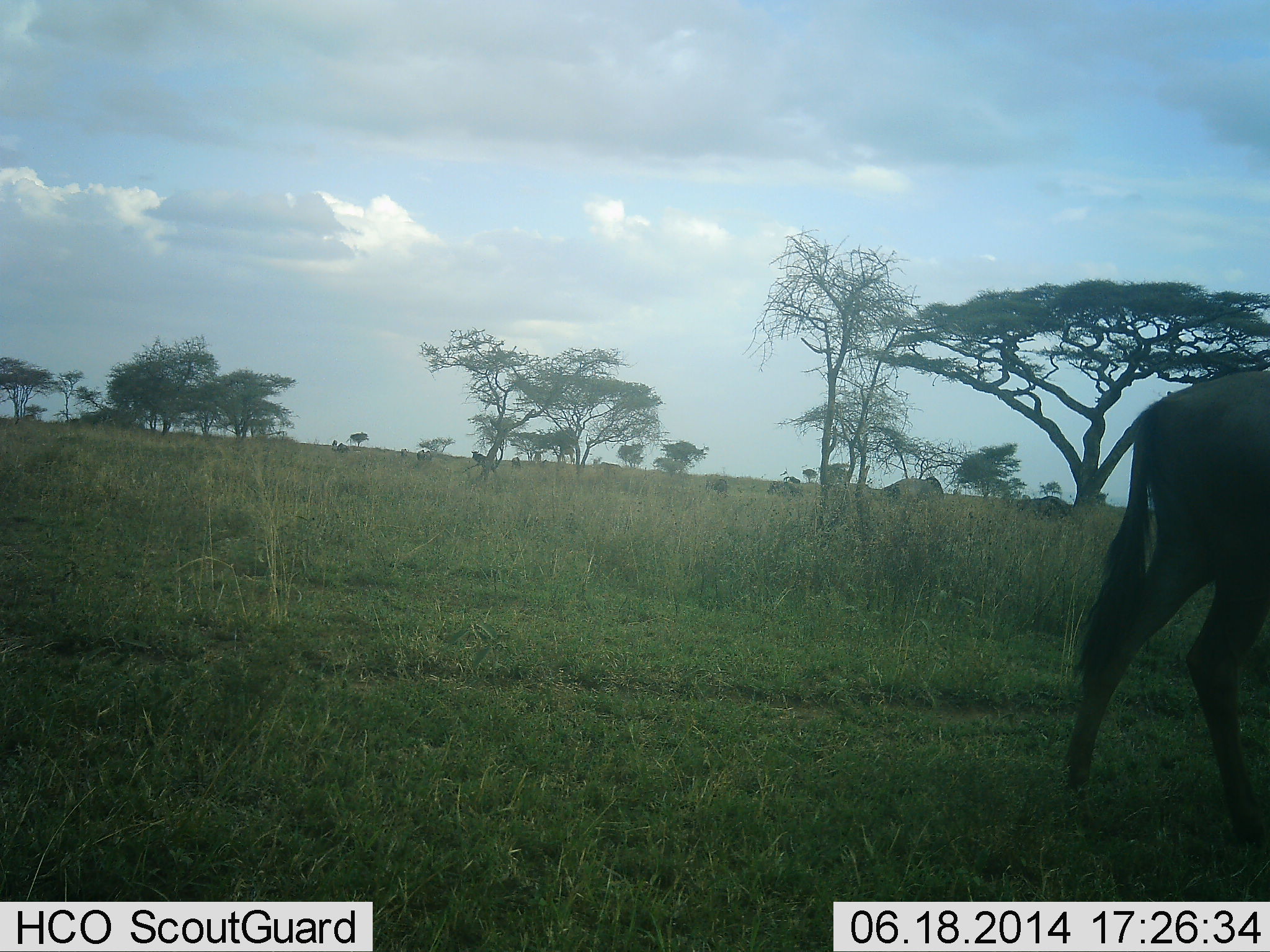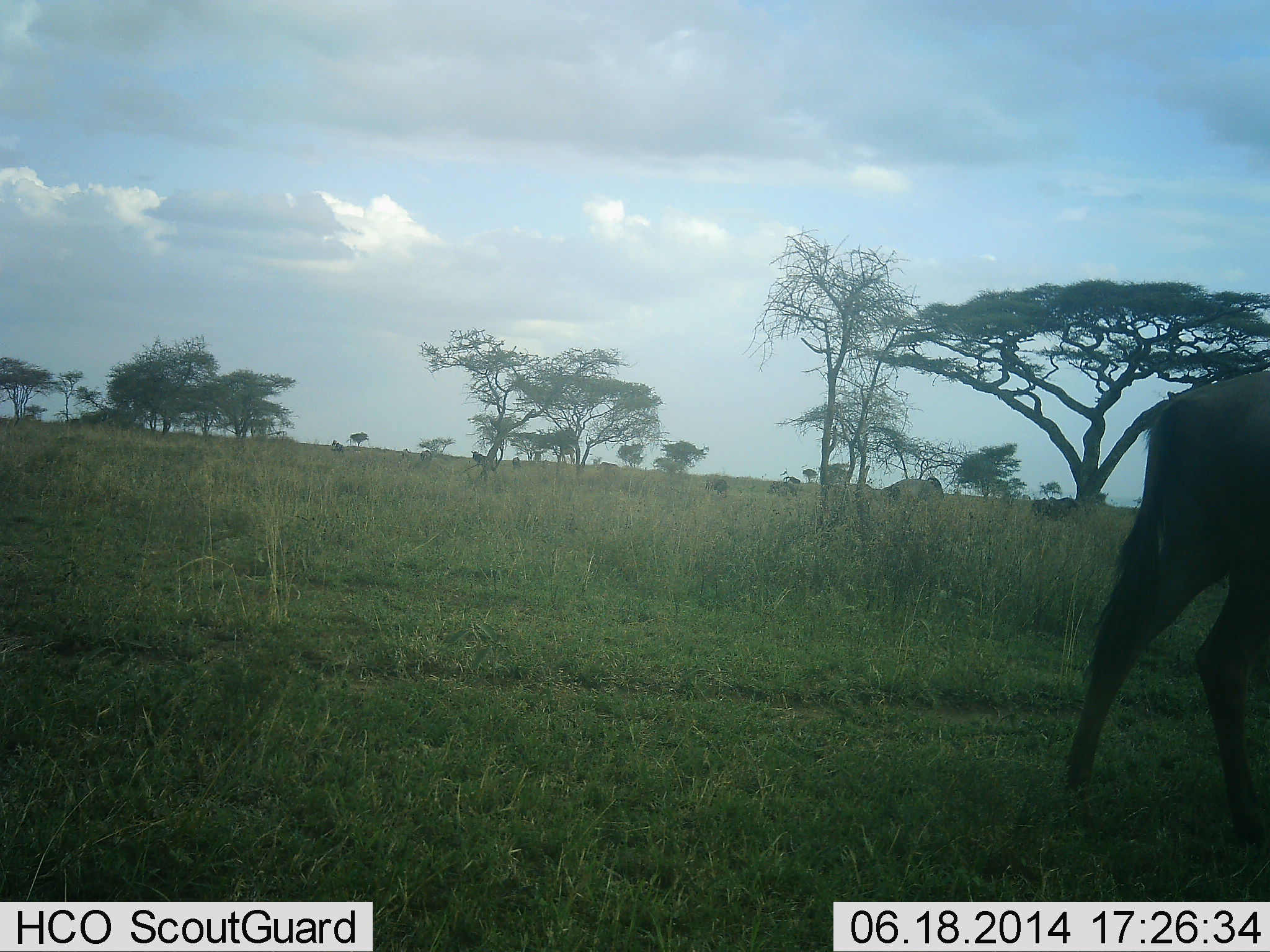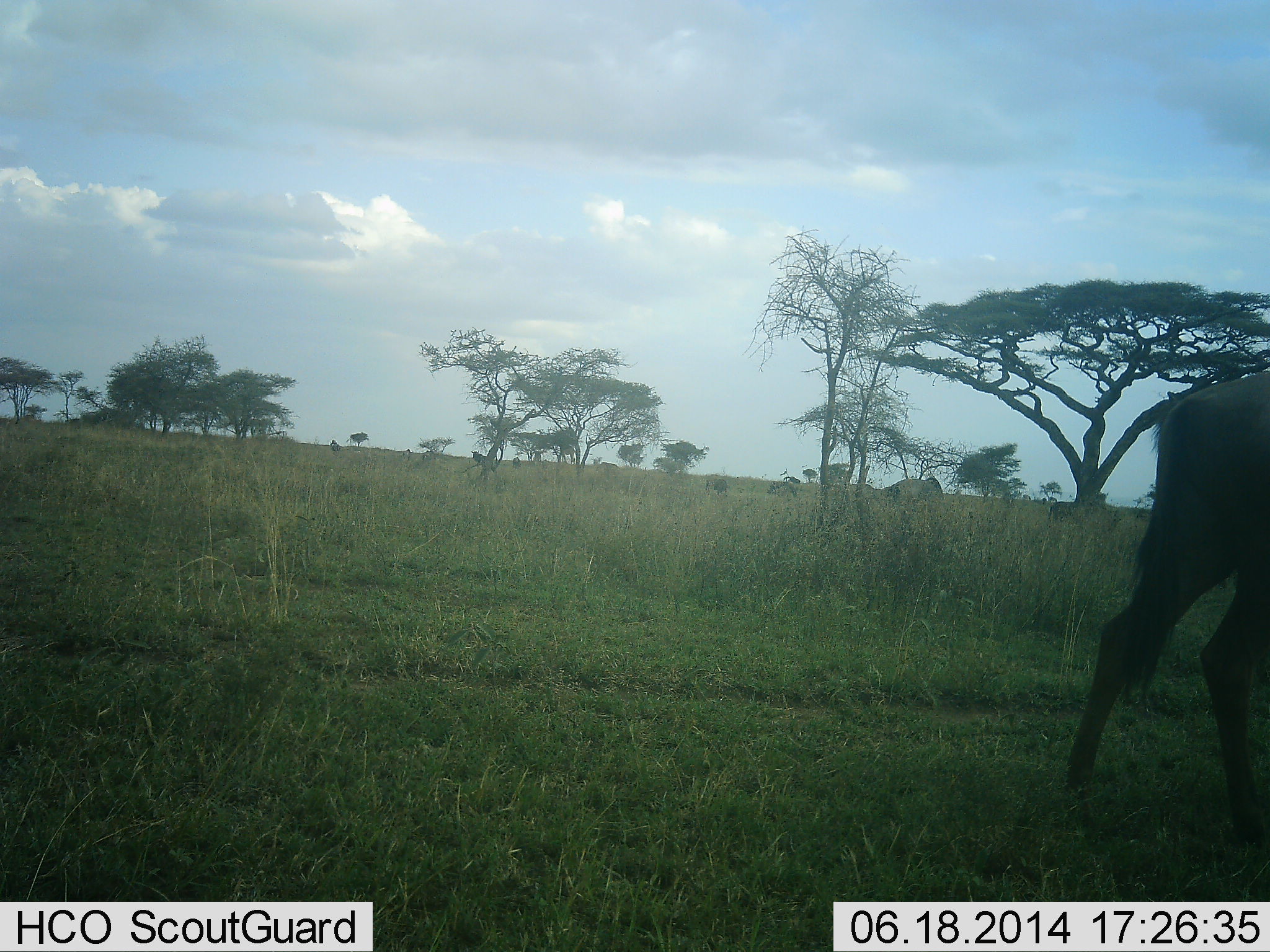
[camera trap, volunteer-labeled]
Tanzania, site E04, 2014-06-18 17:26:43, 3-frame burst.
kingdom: Animalia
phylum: Chordata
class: Mammalia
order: Artiodactyla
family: Bovidae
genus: Connochaetes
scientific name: Connochaetes taurinus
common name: blue wildebeest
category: wildebeest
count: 3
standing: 60%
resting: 0%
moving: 90%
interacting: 0%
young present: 0%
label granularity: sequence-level